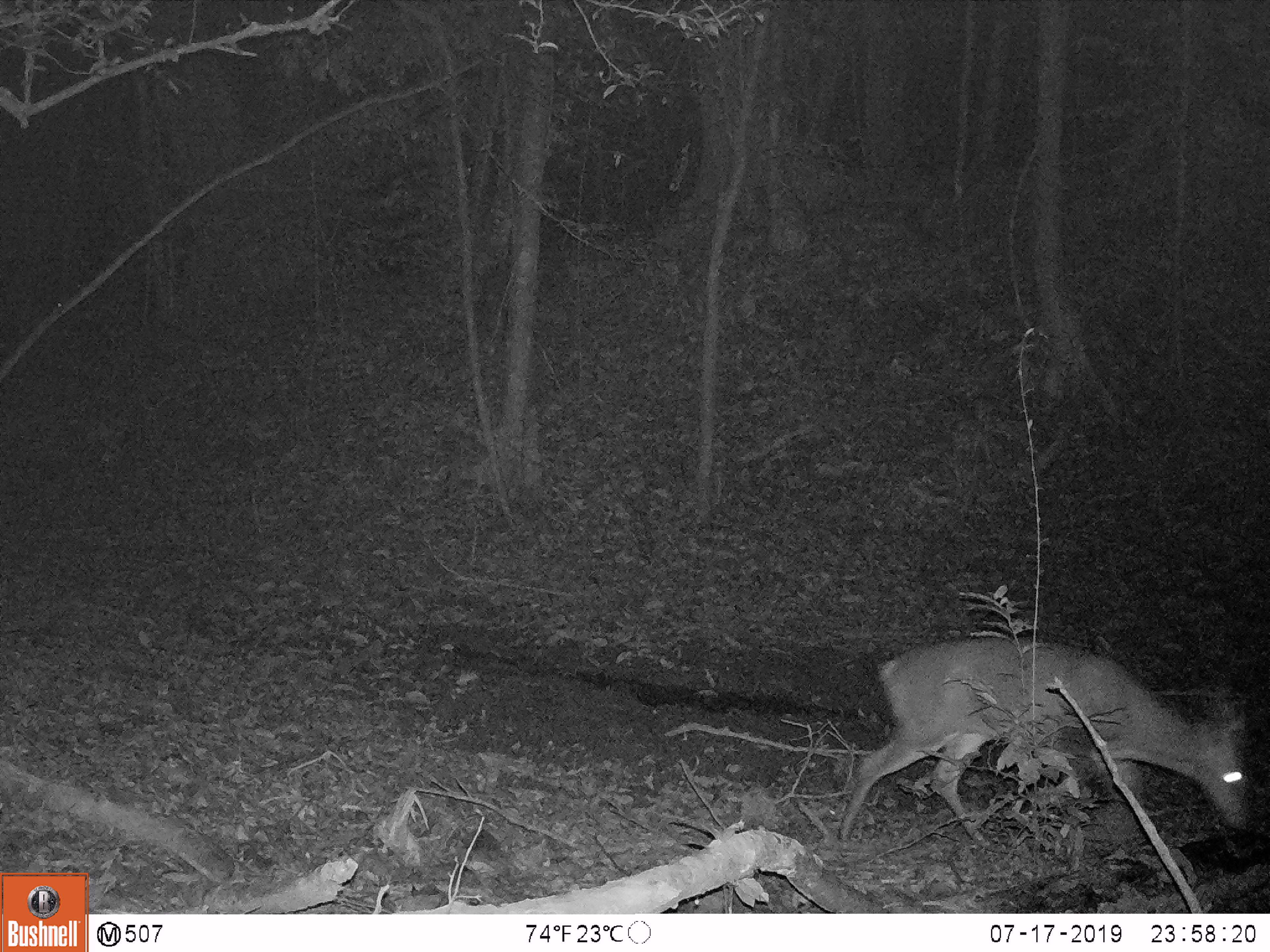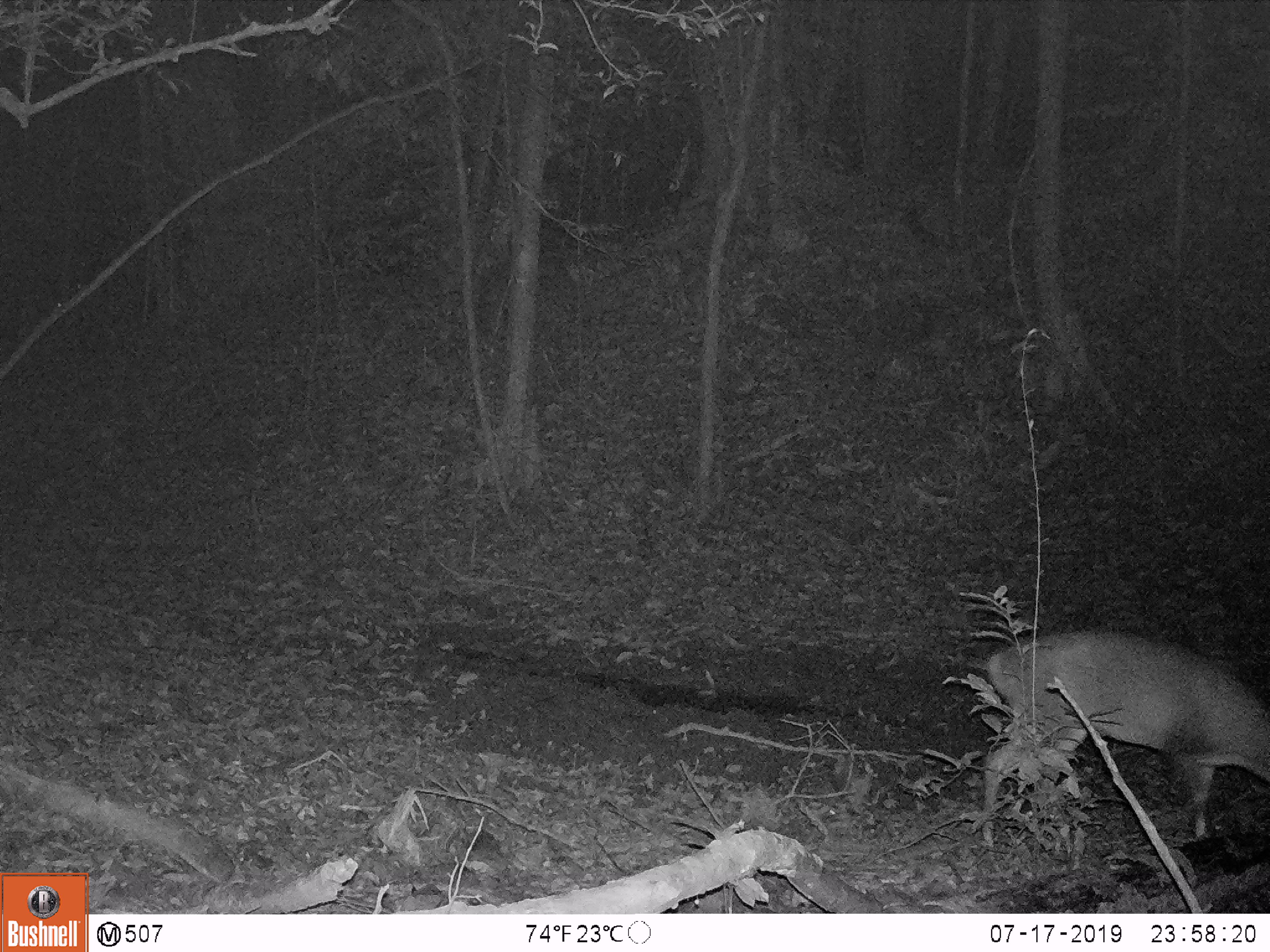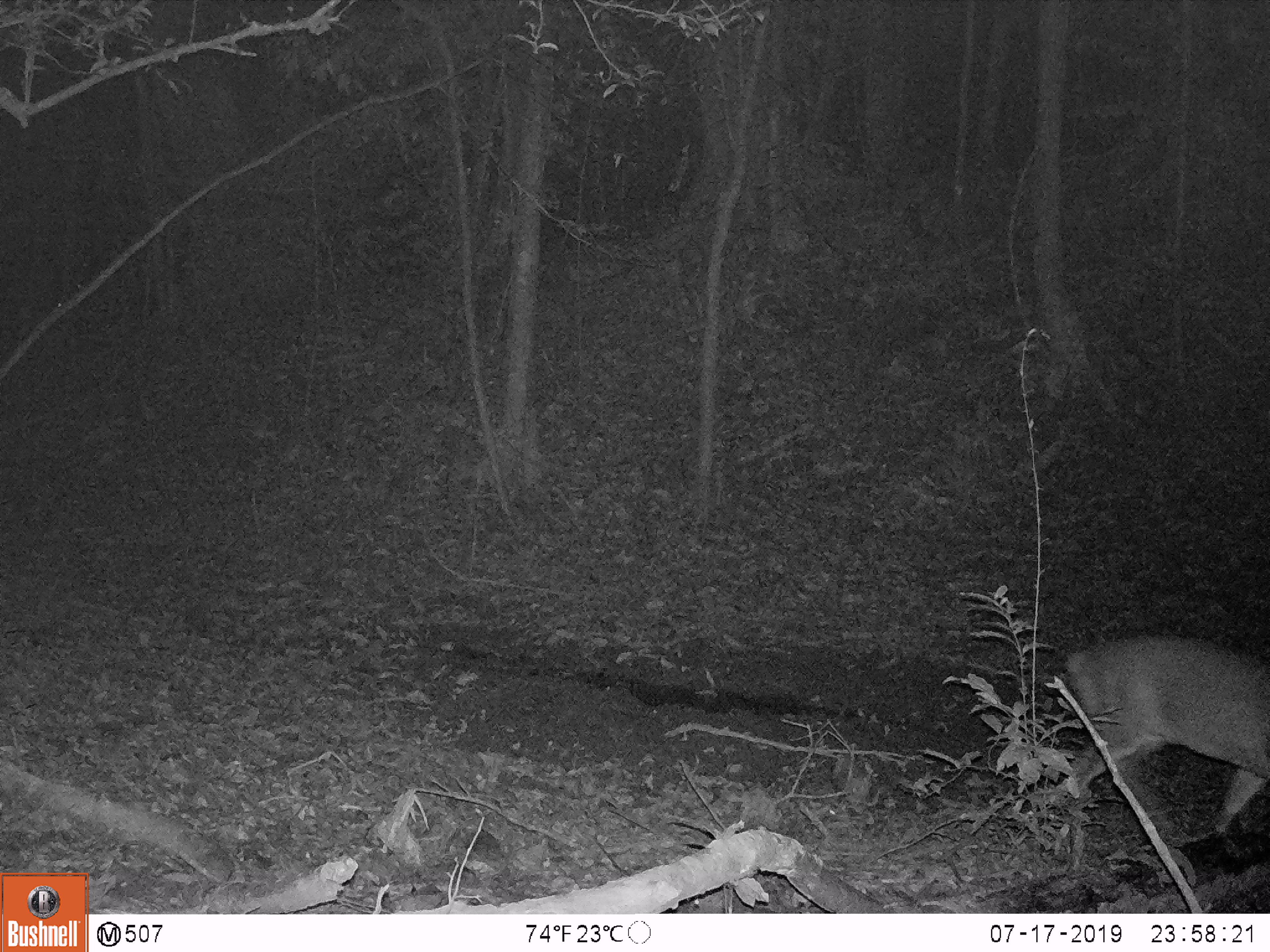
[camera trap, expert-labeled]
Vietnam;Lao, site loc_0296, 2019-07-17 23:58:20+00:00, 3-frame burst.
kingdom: Animalia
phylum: Chordata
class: Mammalia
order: Artiodactyla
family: Cervidae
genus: Muntiacus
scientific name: Muntiacus vuquangensis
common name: large-antlered muntjac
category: large antlered muntjac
Large antlered muntjac (large-antlered muntjac) (Muntiacus vuquangensis). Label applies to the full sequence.